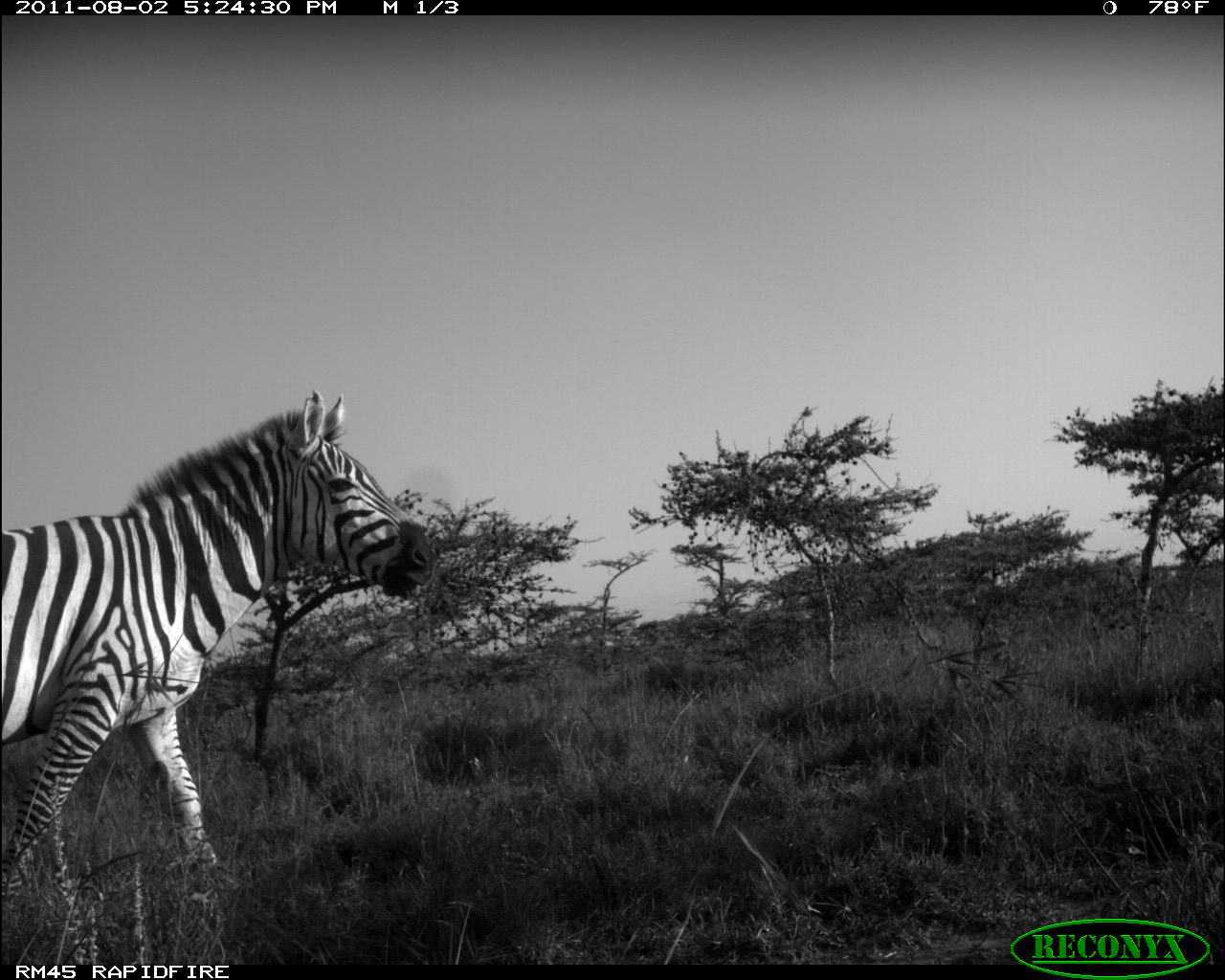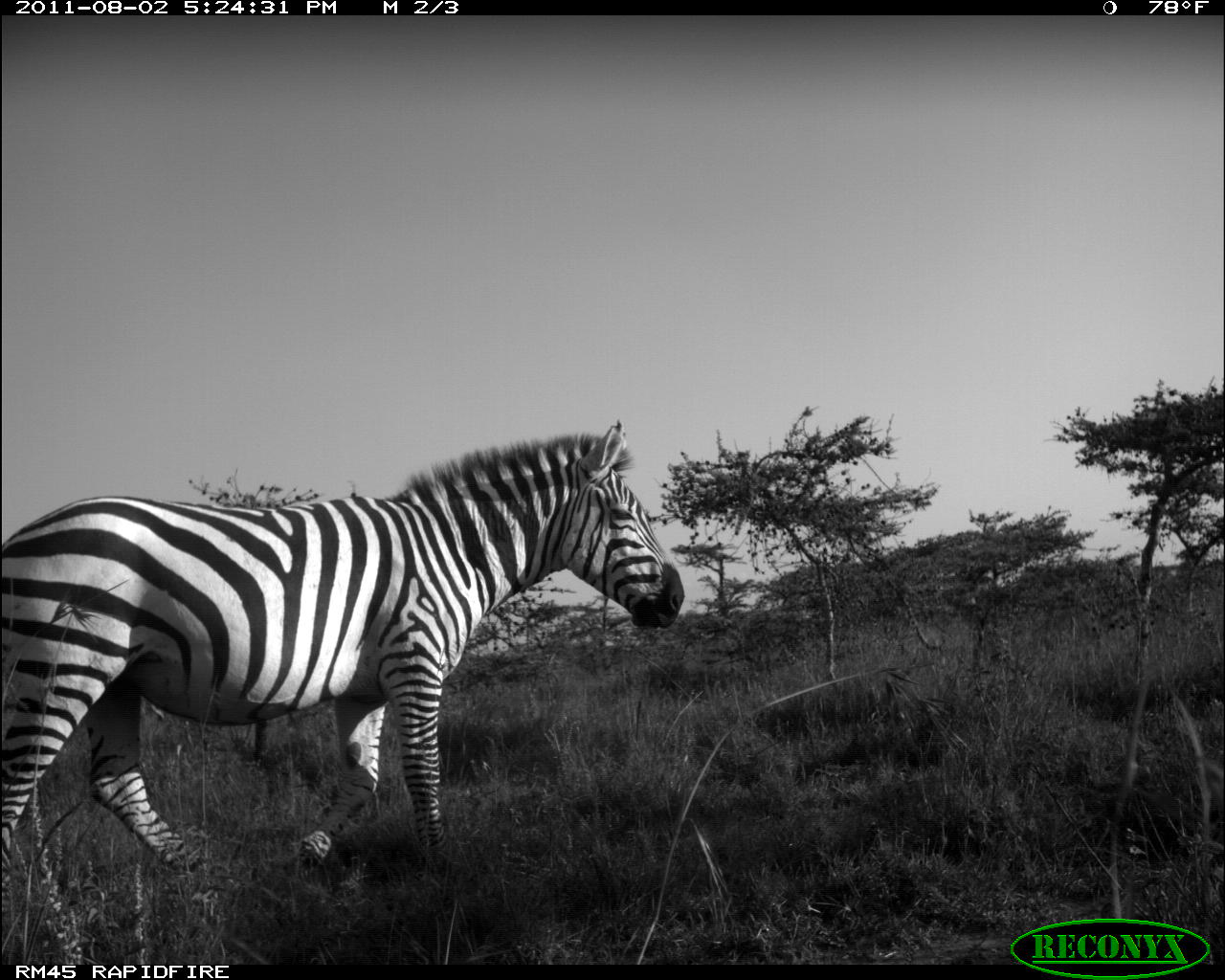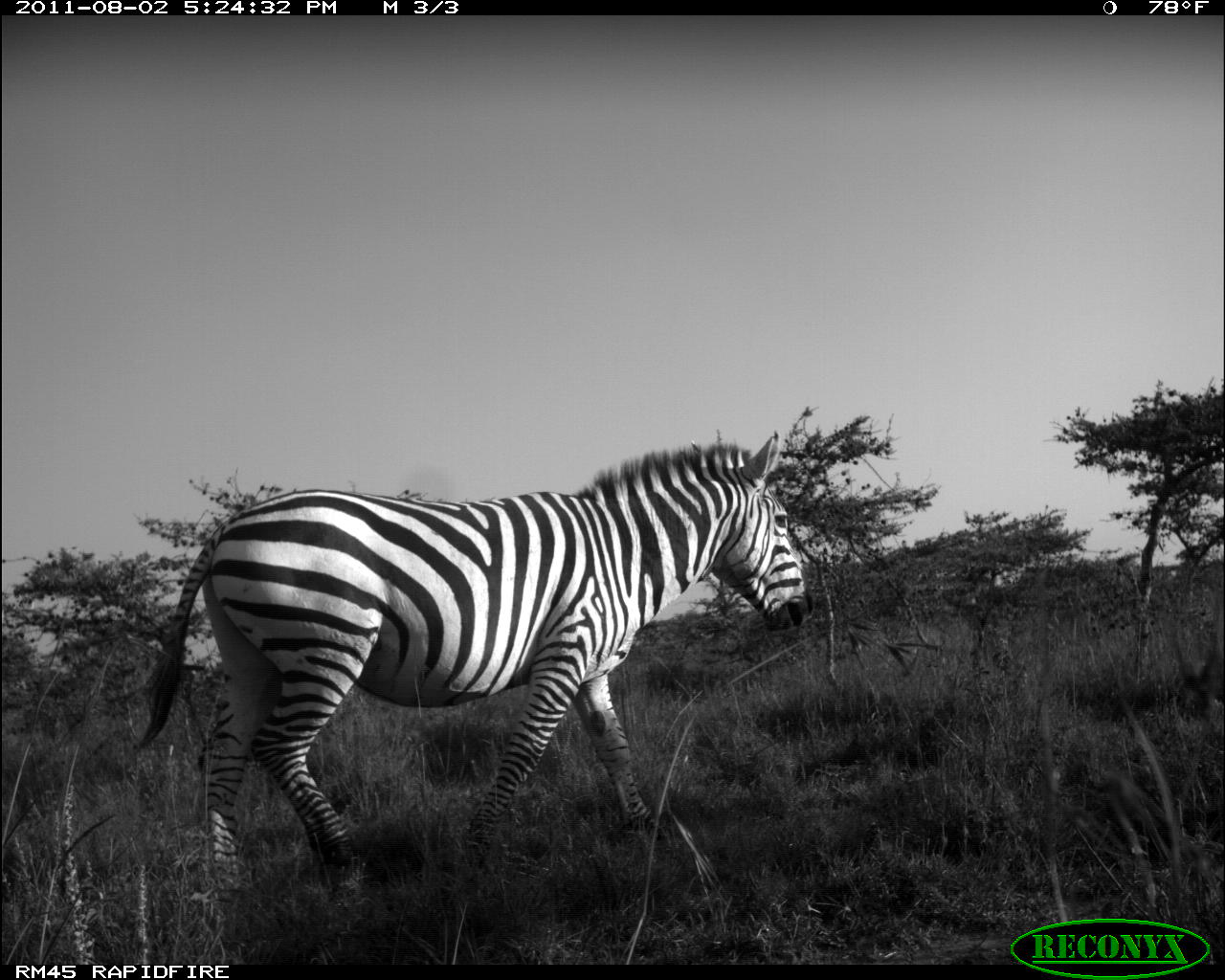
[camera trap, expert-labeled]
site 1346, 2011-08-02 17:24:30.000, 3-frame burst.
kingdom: Animalia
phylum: Chordata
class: Mammalia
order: Perissodactyla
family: Equidae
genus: Equus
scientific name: Equus quagga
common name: plains zebra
Equus quagga (plains zebra), count 1.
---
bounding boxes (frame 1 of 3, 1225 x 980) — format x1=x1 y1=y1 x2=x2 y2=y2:
equus quagga: x1=0 y1=388 x2=435 y2=912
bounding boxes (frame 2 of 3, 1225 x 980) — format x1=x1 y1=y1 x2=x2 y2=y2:
equus quagga: x1=0 y1=419 x2=685 y2=911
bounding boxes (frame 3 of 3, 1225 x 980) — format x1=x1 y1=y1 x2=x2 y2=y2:
equus quagga: x1=129 y1=428 x2=815 y2=910